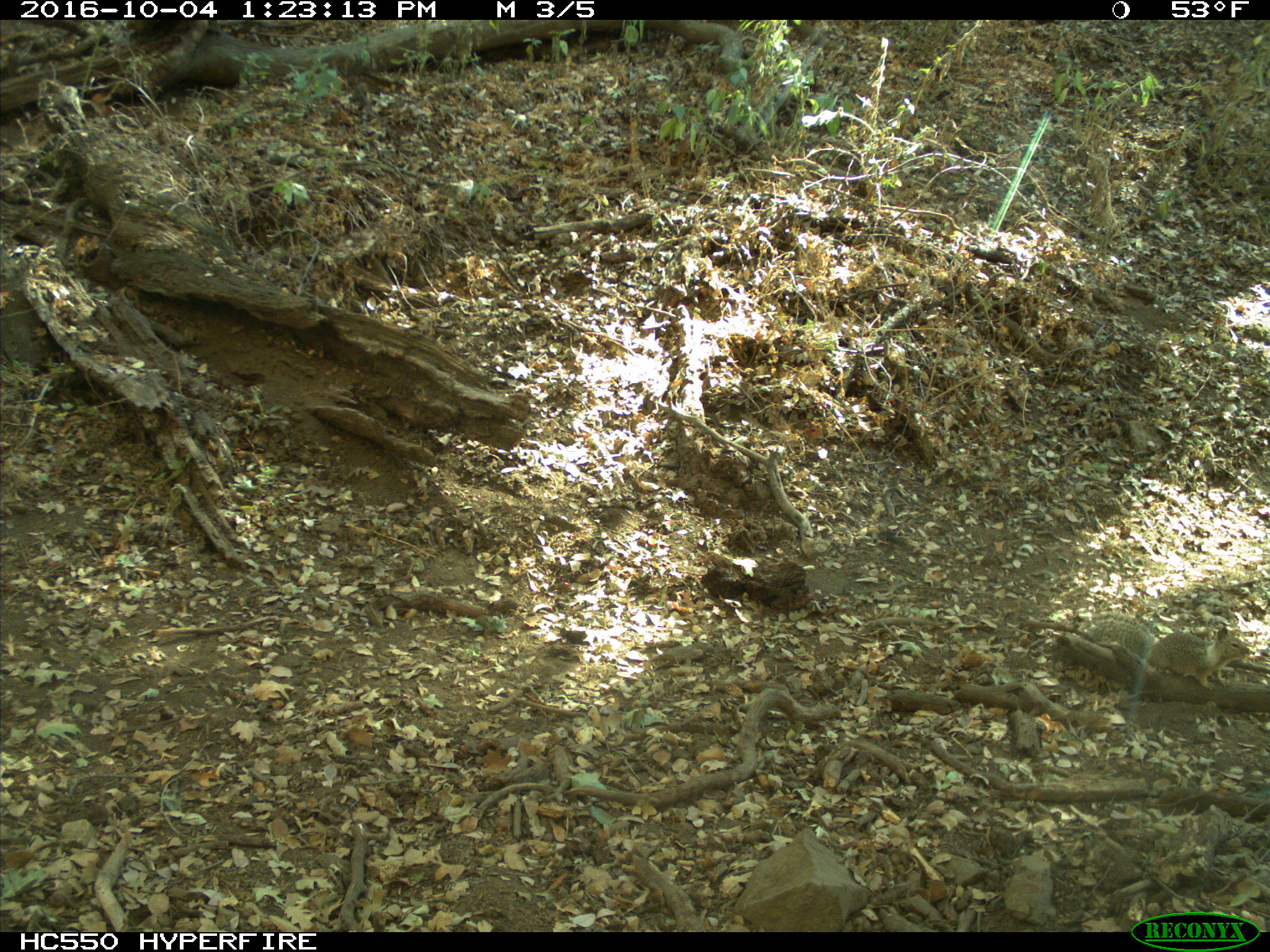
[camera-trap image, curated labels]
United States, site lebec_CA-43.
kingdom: Animalia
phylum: Chordata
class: Mammalia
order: Rodentia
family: Sciuridae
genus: Otospermophilus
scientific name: Otospermophilus beecheyi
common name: california ground squirrel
Otospermophilus beecheyi (california ground squirrel).